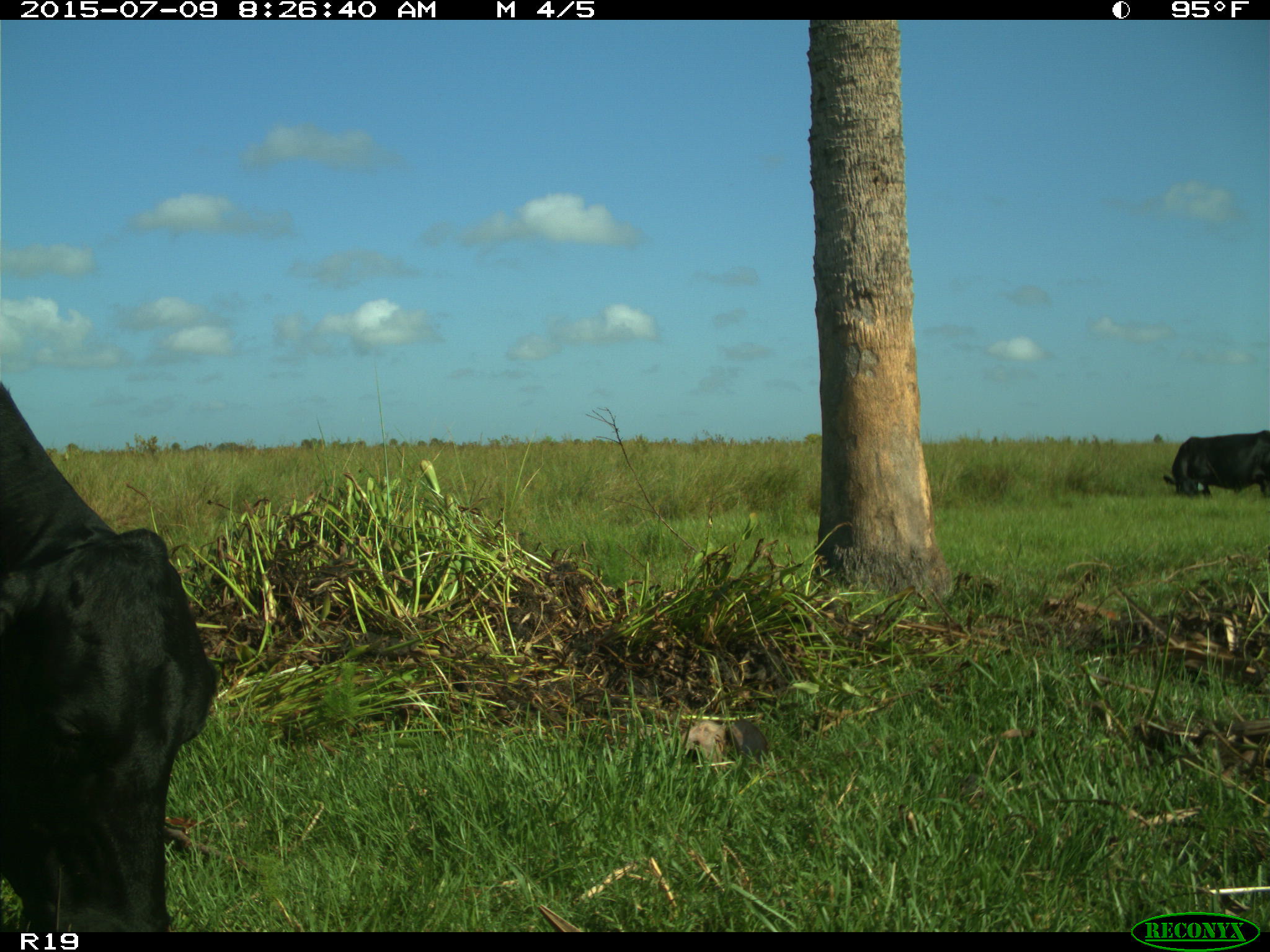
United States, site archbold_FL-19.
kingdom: Animalia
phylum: Chordata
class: Mammalia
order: Artiodactyla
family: Bovidae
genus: Bos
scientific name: Bos taurus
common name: domestic cow